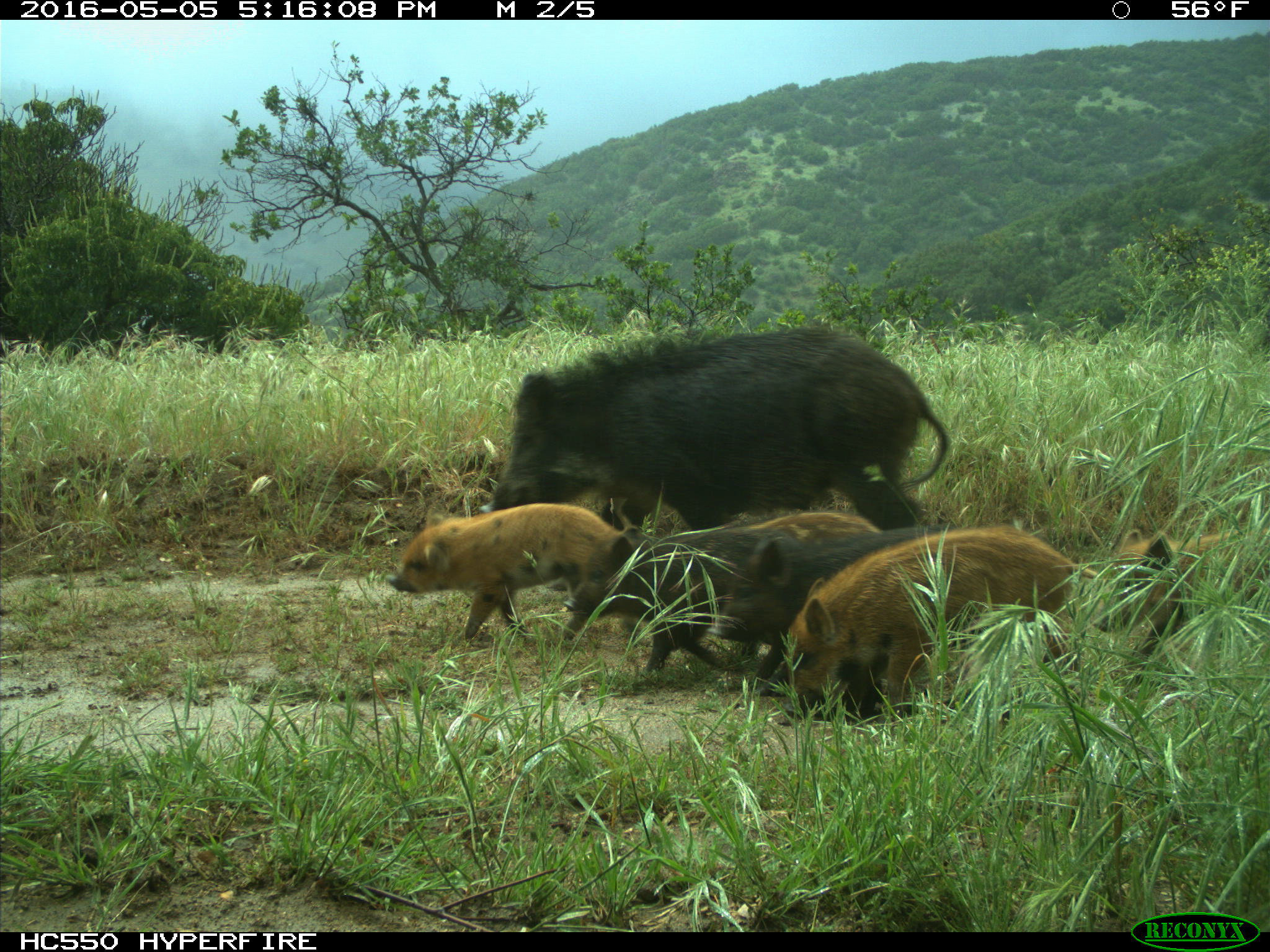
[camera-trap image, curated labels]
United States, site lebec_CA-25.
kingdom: Animalia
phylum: Chordata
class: Mammalia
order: Artiodactyla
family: Suidae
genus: Sus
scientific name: Sus scrofa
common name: wild boar